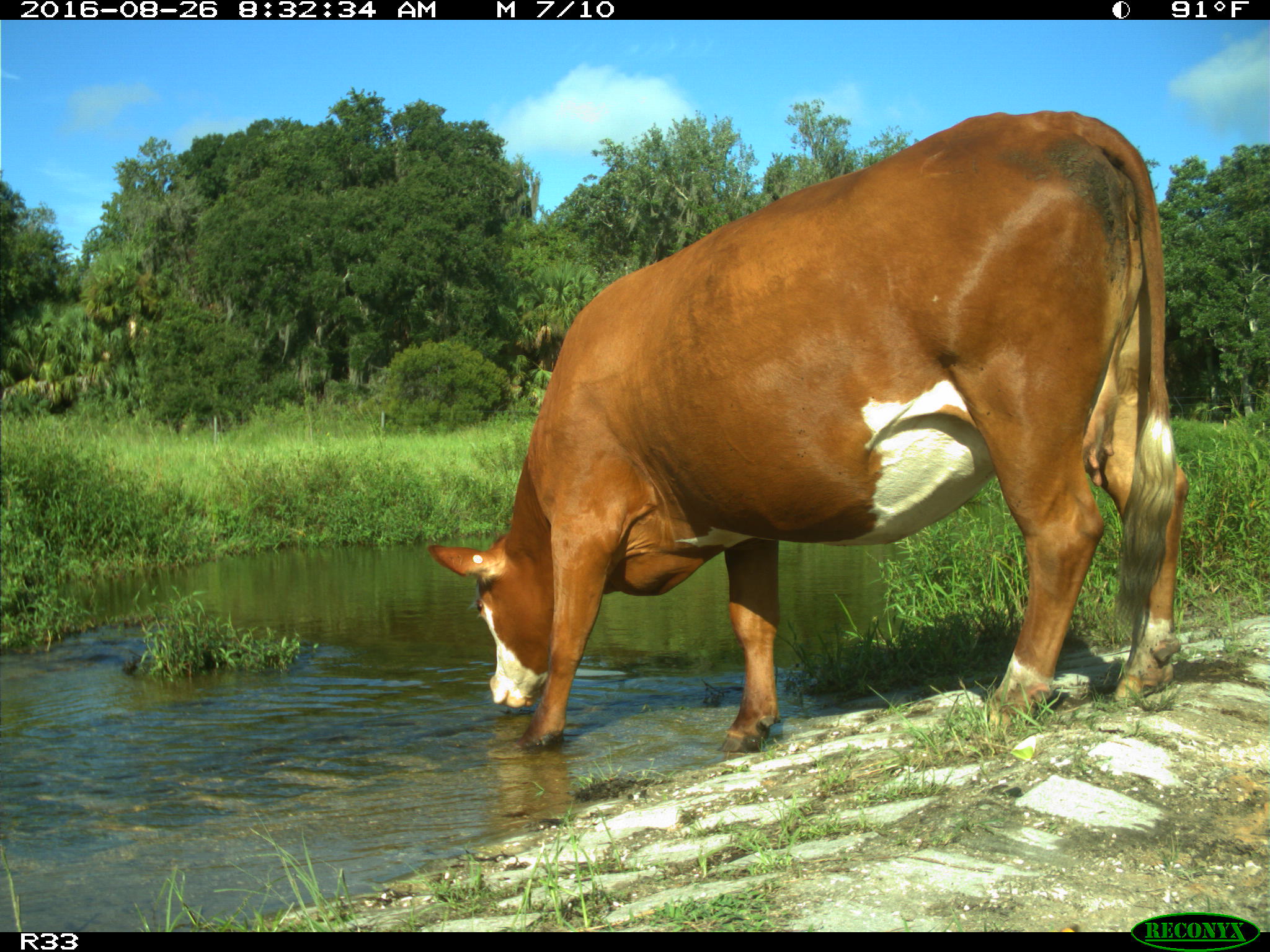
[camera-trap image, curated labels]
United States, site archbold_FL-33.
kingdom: Animalia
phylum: Chordata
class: Mammalia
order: Artiodactyla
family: Bovidae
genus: Bos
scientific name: Bos taurus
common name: domestic cow